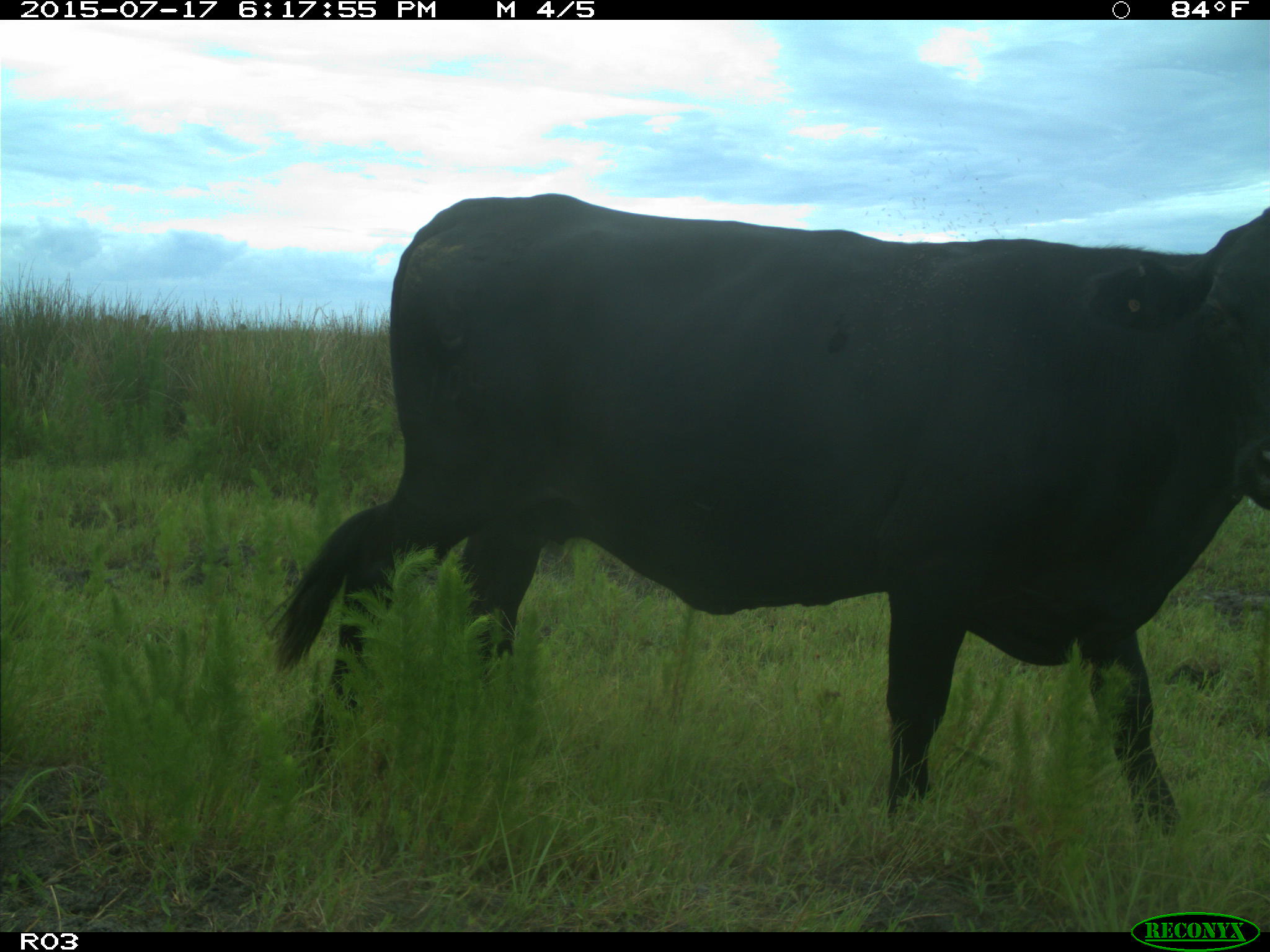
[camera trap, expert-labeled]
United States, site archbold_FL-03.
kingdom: Animalia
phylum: Chordata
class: Mammalia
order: Artiodactyla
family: Bovidae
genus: Bos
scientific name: Bos taurus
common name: domestic cow